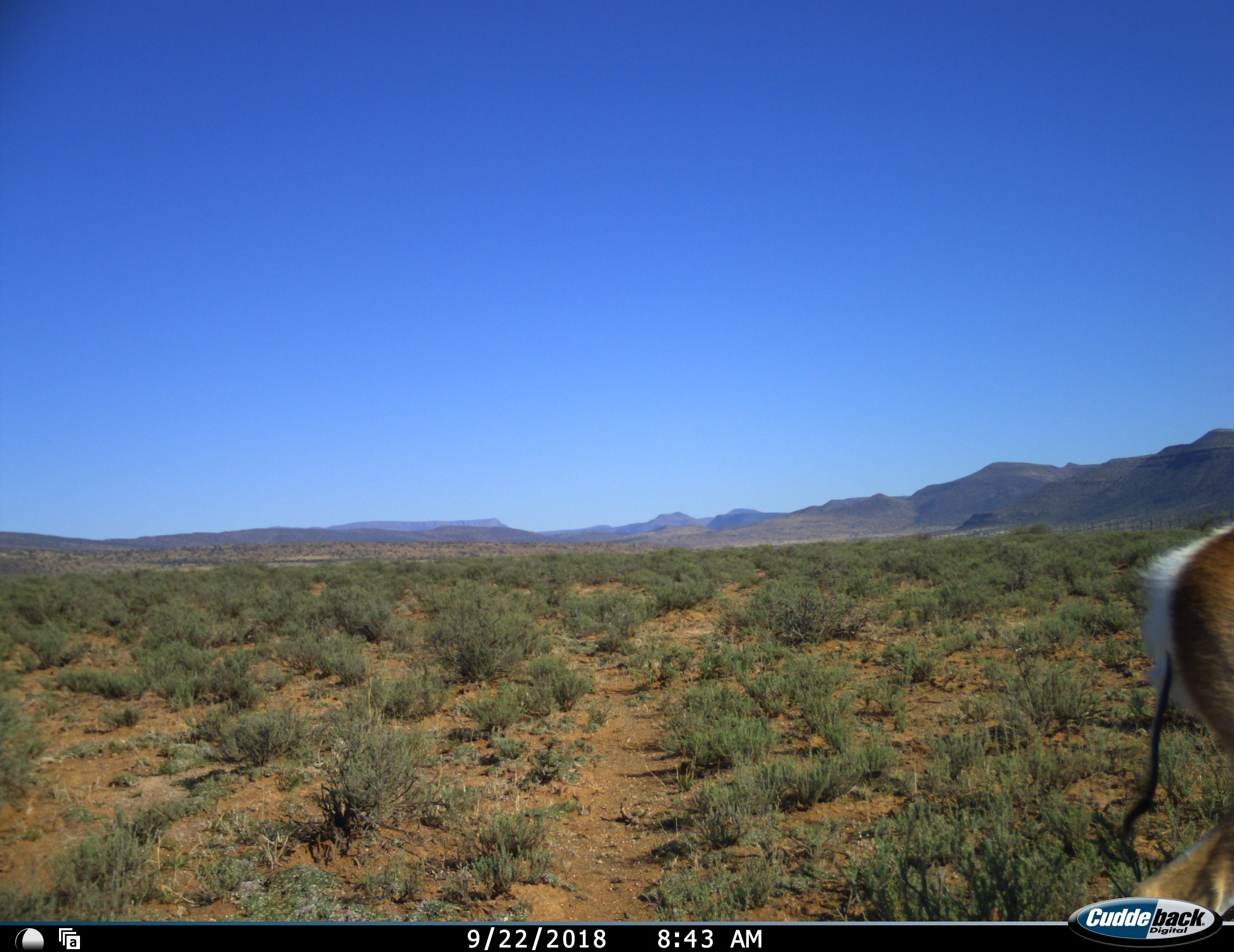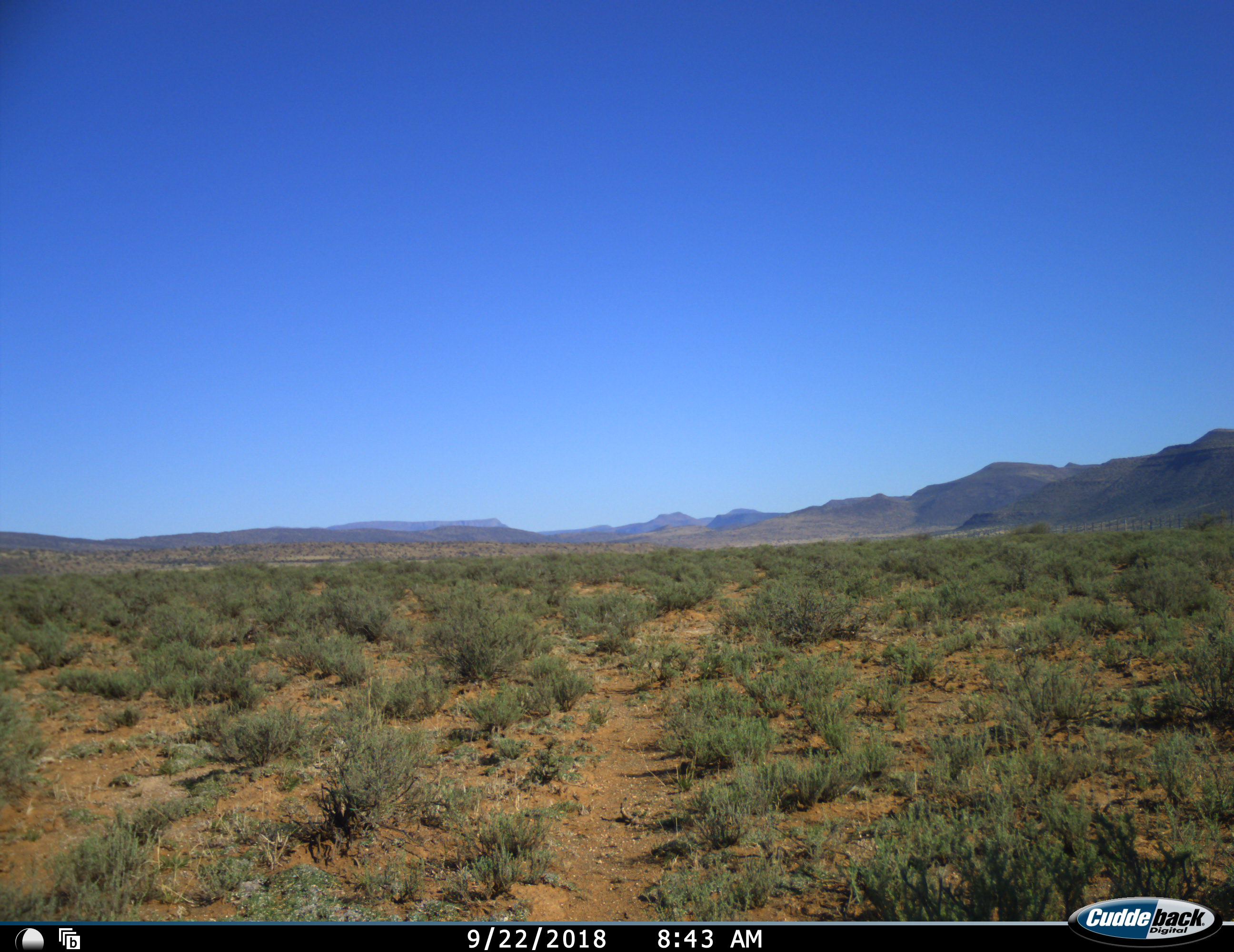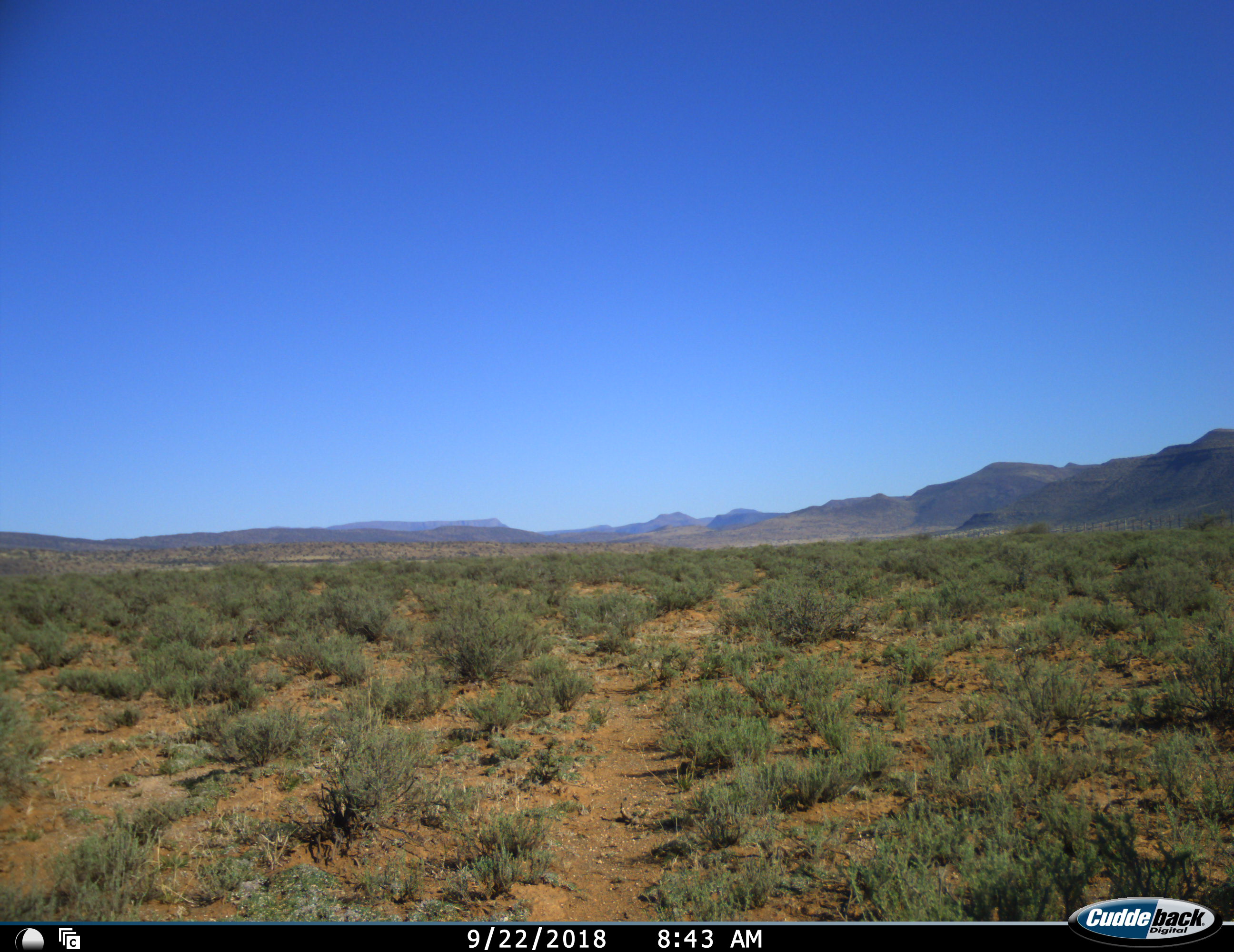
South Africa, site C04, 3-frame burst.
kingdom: Animalia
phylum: Chordata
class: Mammalia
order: Artiodactyla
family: Bovidae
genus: Antidorcas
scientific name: Antidorcas marsupialis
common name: springbok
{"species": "springbok (Antidorcas marsupialis)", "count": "1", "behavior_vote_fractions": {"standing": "0%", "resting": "0%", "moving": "100%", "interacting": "0%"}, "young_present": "0%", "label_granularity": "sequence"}